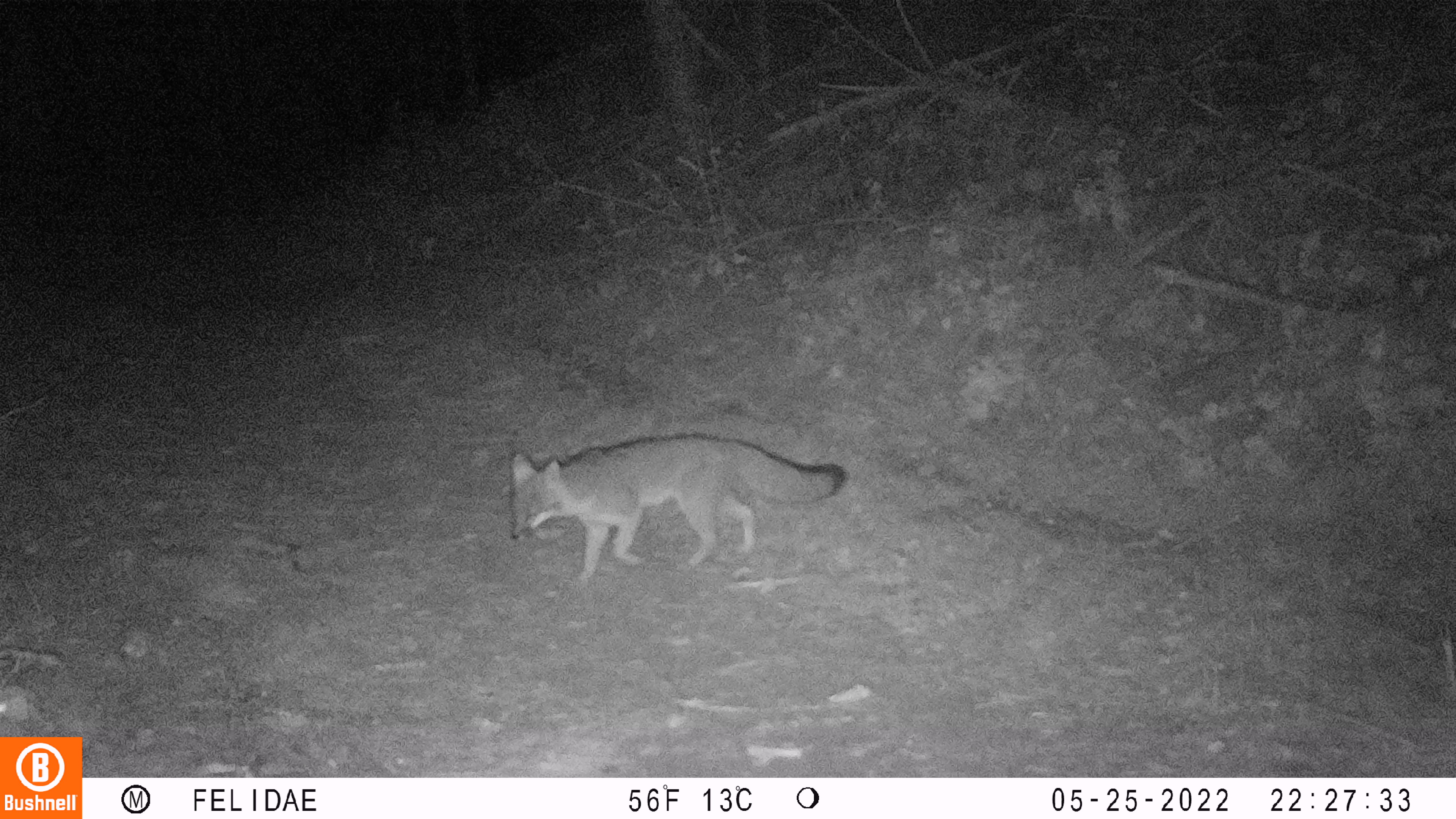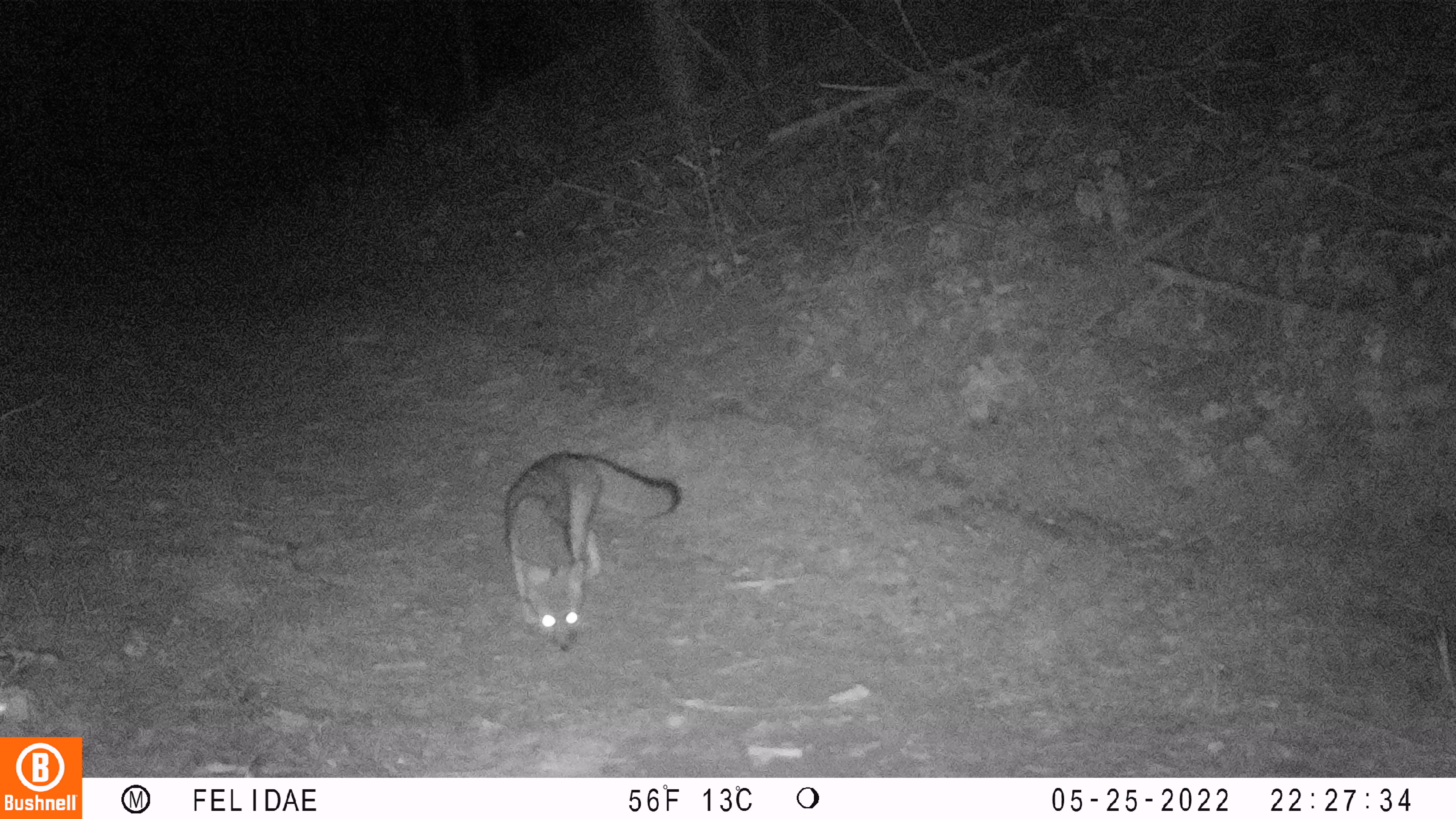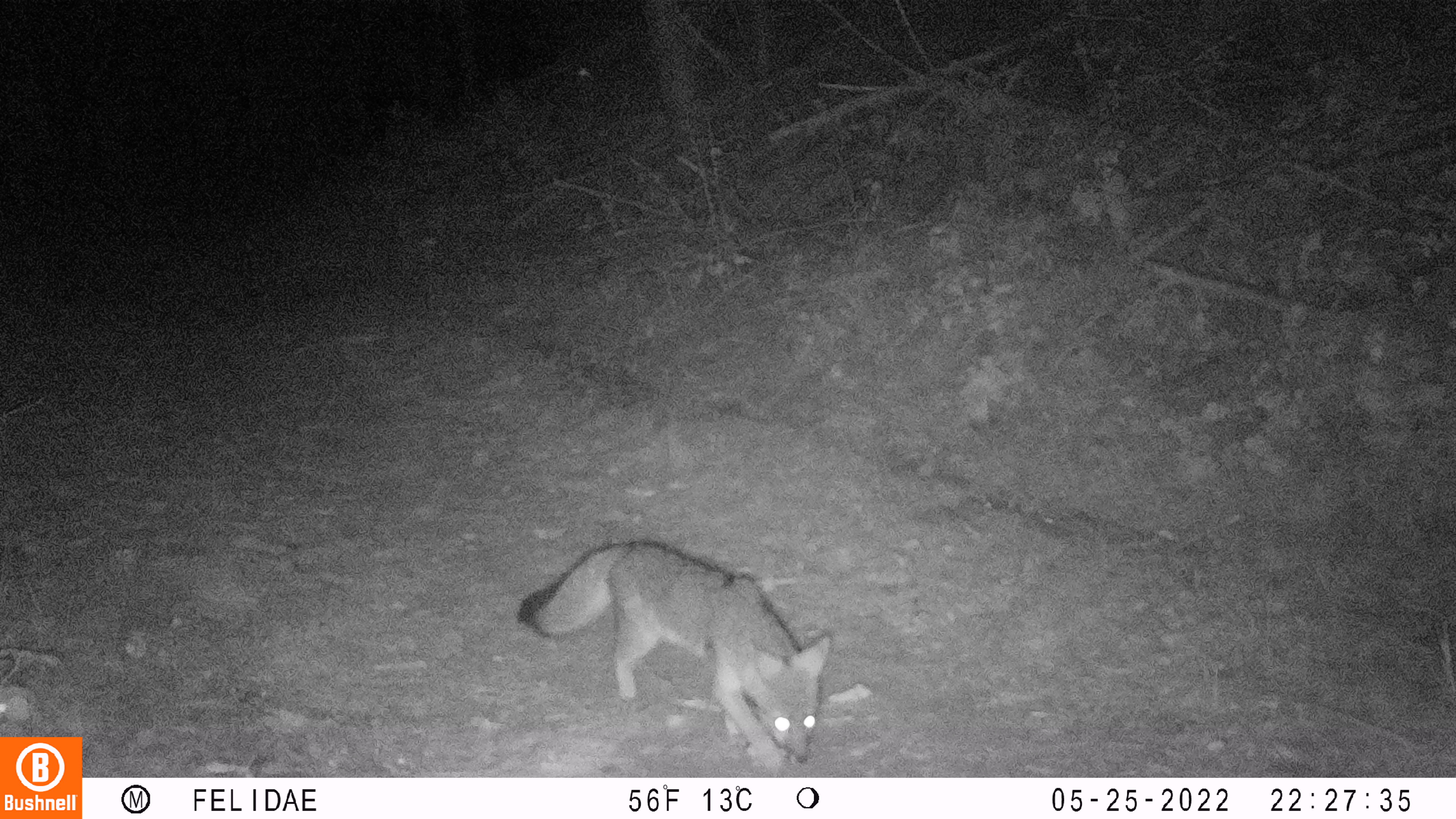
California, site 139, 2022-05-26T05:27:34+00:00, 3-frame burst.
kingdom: Animalia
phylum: Chordata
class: Mammalia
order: Carnivora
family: Canidae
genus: Urocyon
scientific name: Urocyon cinereoargenteus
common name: gray fox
Gray fox (Urocyon cinereoargenteus).